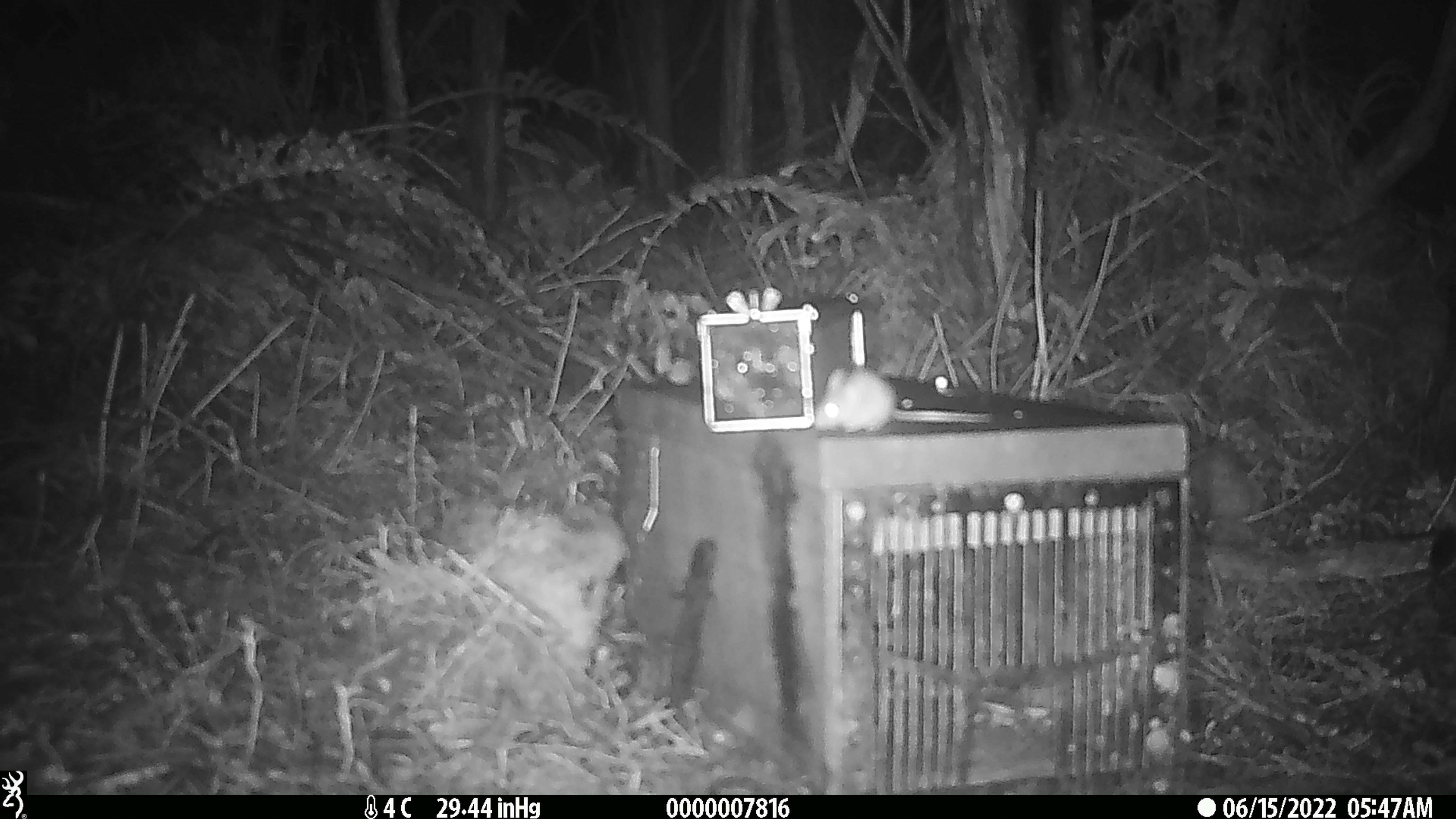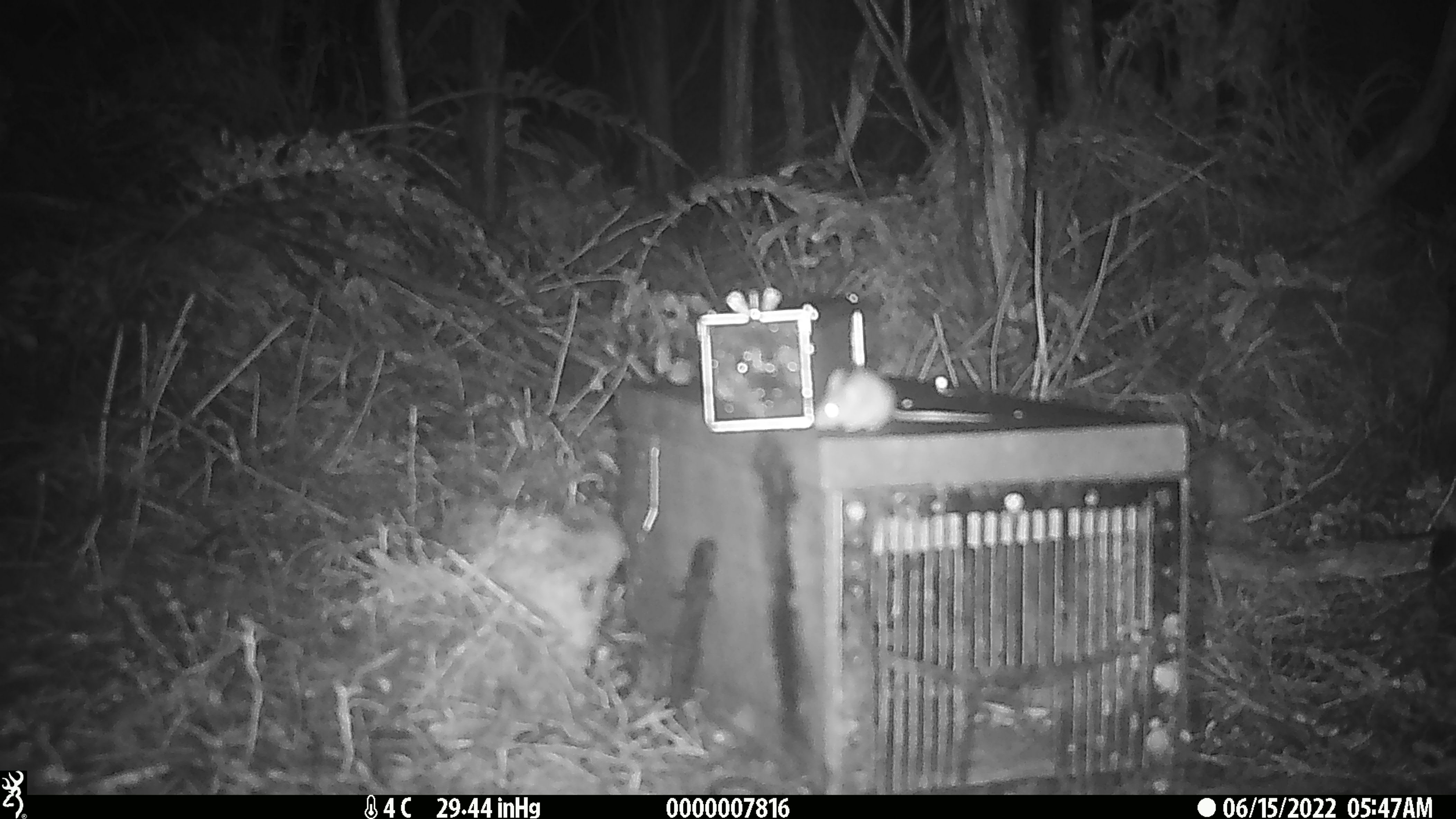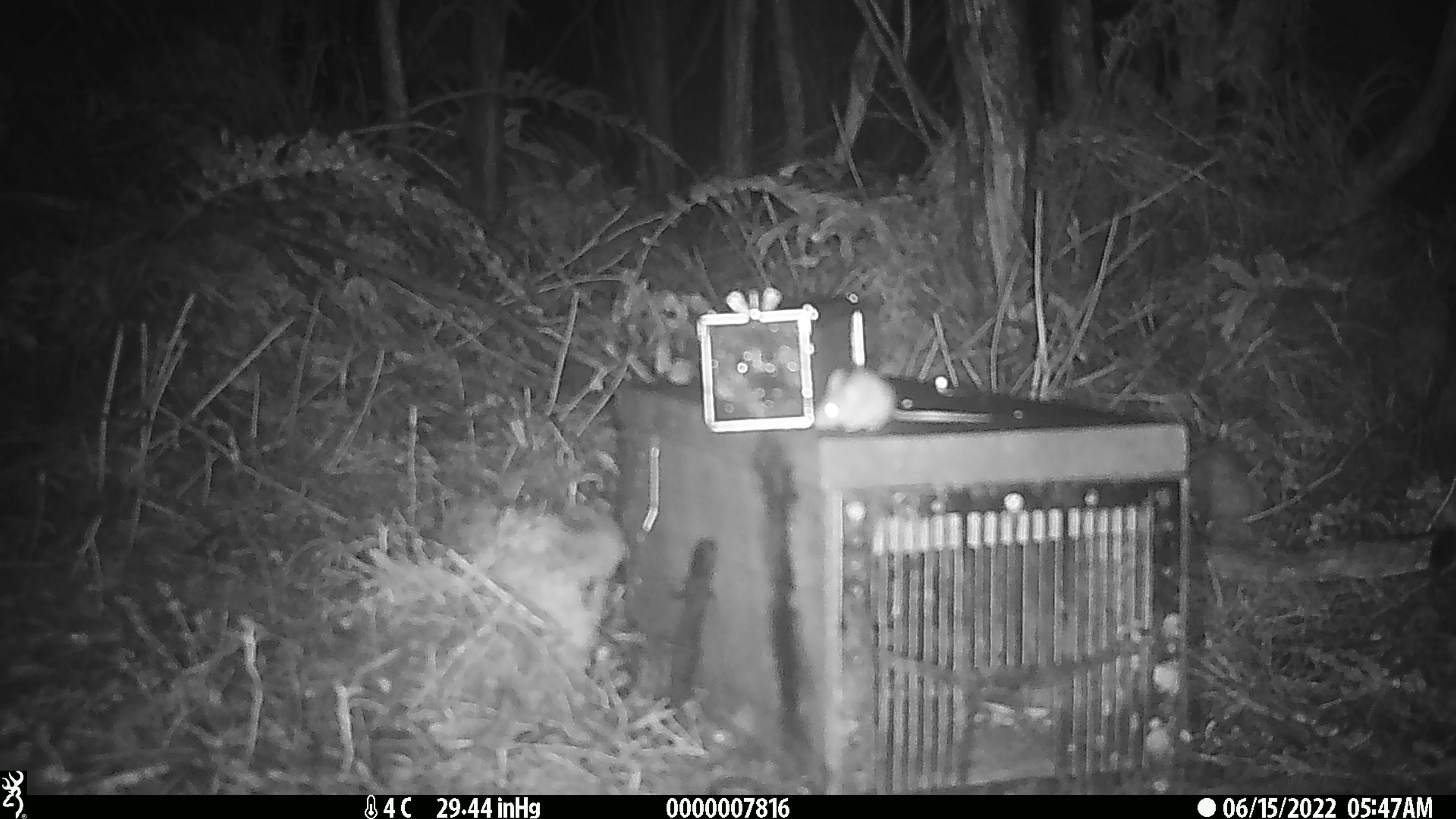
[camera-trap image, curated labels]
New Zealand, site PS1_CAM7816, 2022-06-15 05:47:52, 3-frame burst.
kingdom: Animalia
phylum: Chordata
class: Mammalia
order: Rodentia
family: Muridae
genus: Mus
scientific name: Mus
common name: mouse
Mouse (Mus).